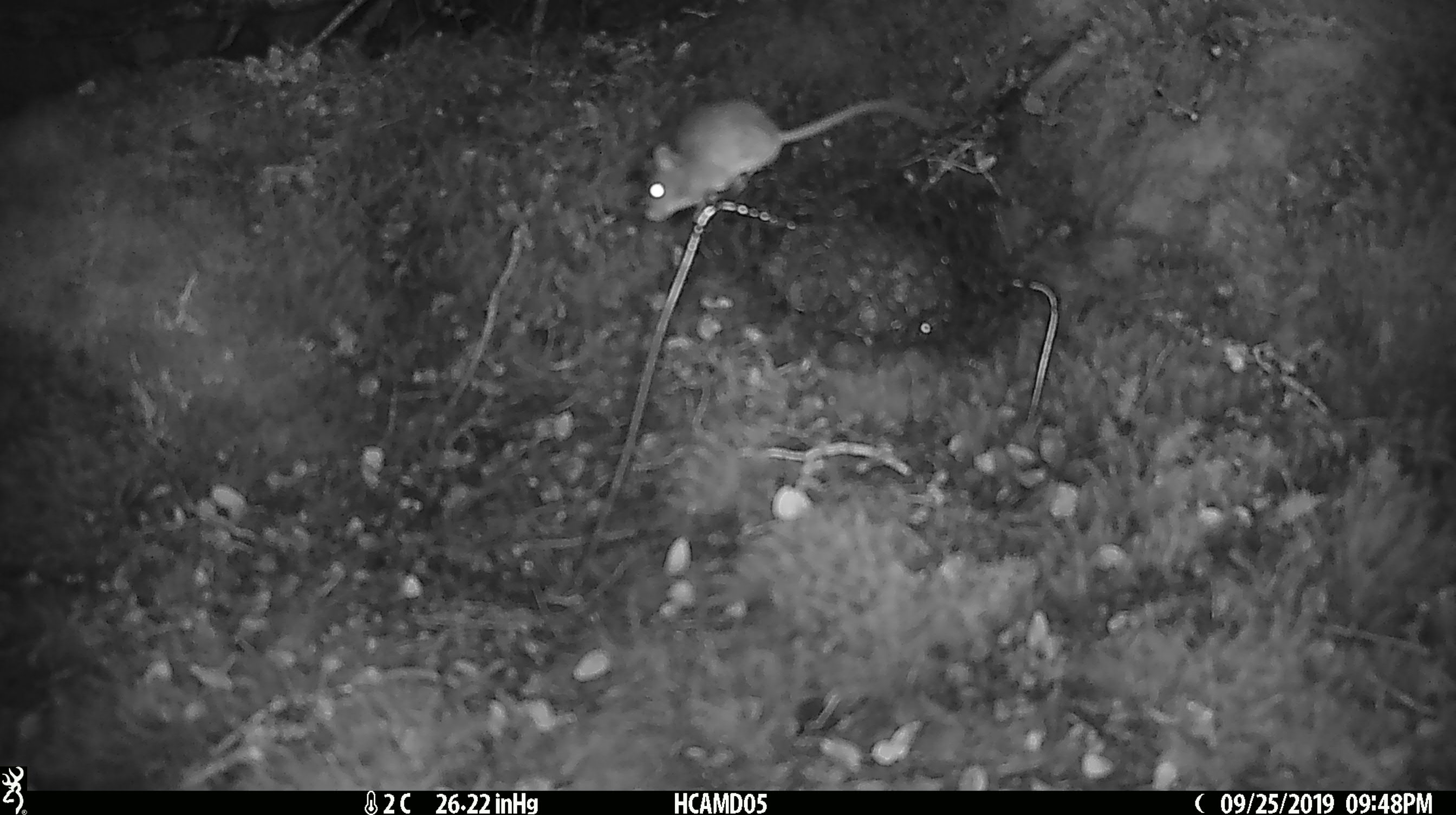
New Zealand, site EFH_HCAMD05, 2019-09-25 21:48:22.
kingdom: Animalia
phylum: Chordata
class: Mammalia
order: Rodentia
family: Muridae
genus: Mus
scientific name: Mus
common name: mouse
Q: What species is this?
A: Mouse (Mus).